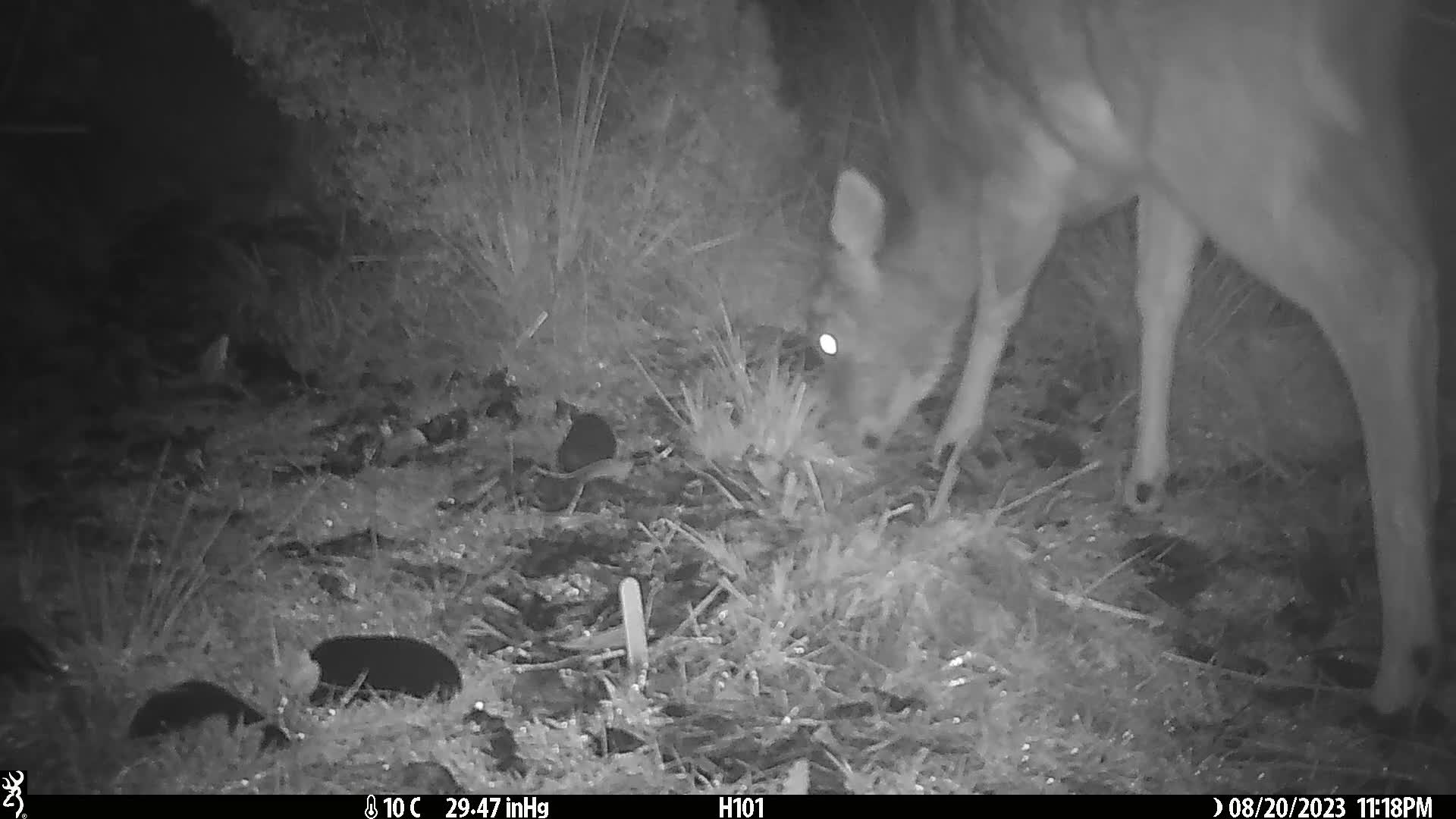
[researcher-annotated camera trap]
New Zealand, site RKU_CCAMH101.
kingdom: Animalia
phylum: Chordata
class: Mammalia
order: Artiodactyla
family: Cervidae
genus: Odocoileus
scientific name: Odocoileus virginianus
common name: white-tailed deer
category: white tailed deer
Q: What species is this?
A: White tailed deer (white-tailed deer) (Odocoileus virginianus).